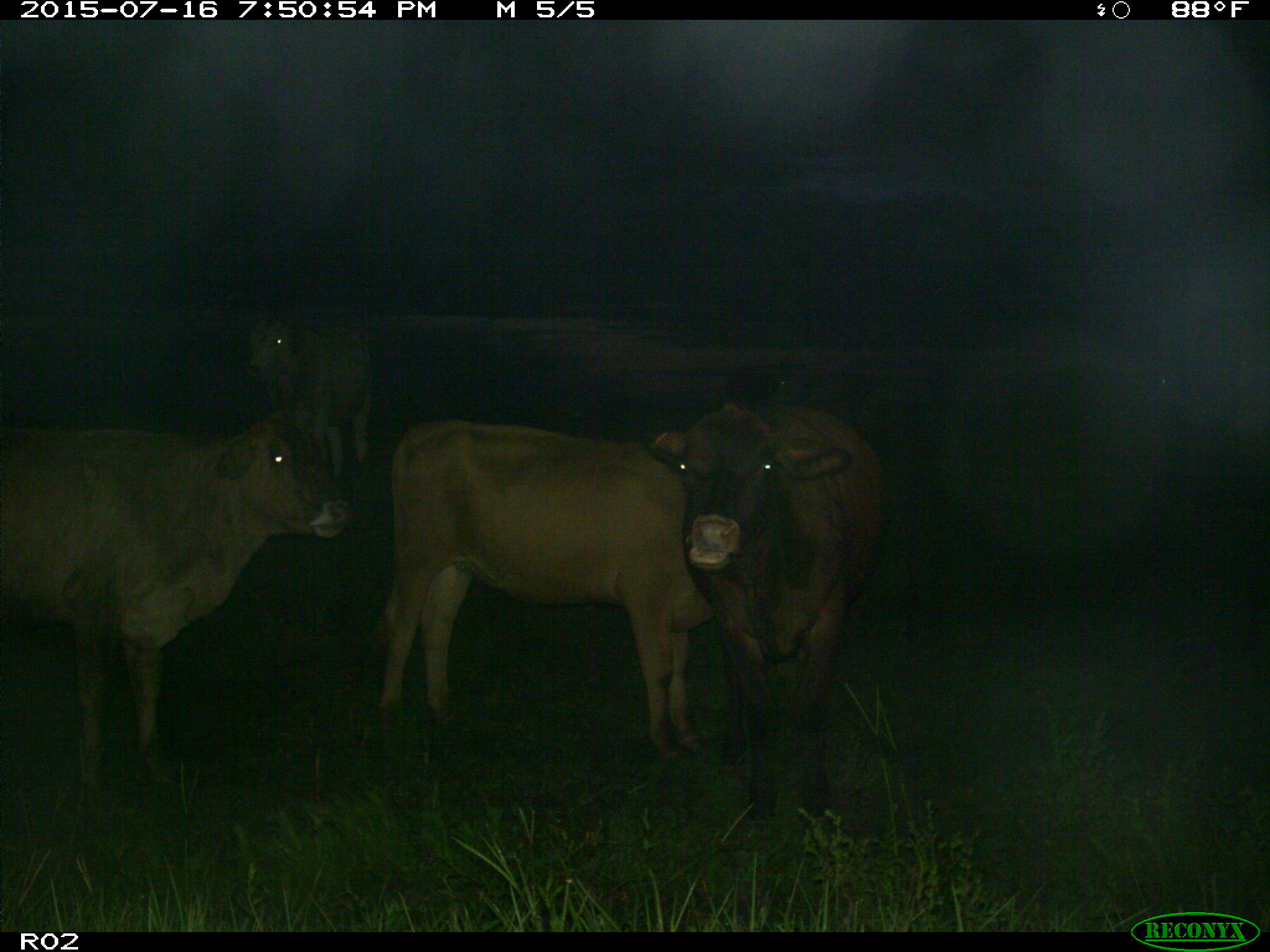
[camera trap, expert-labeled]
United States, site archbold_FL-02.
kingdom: Animalia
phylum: Chordata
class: Mammalia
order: Artiodactyla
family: Bovidae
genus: Bos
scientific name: Bos taurus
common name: domestic cow